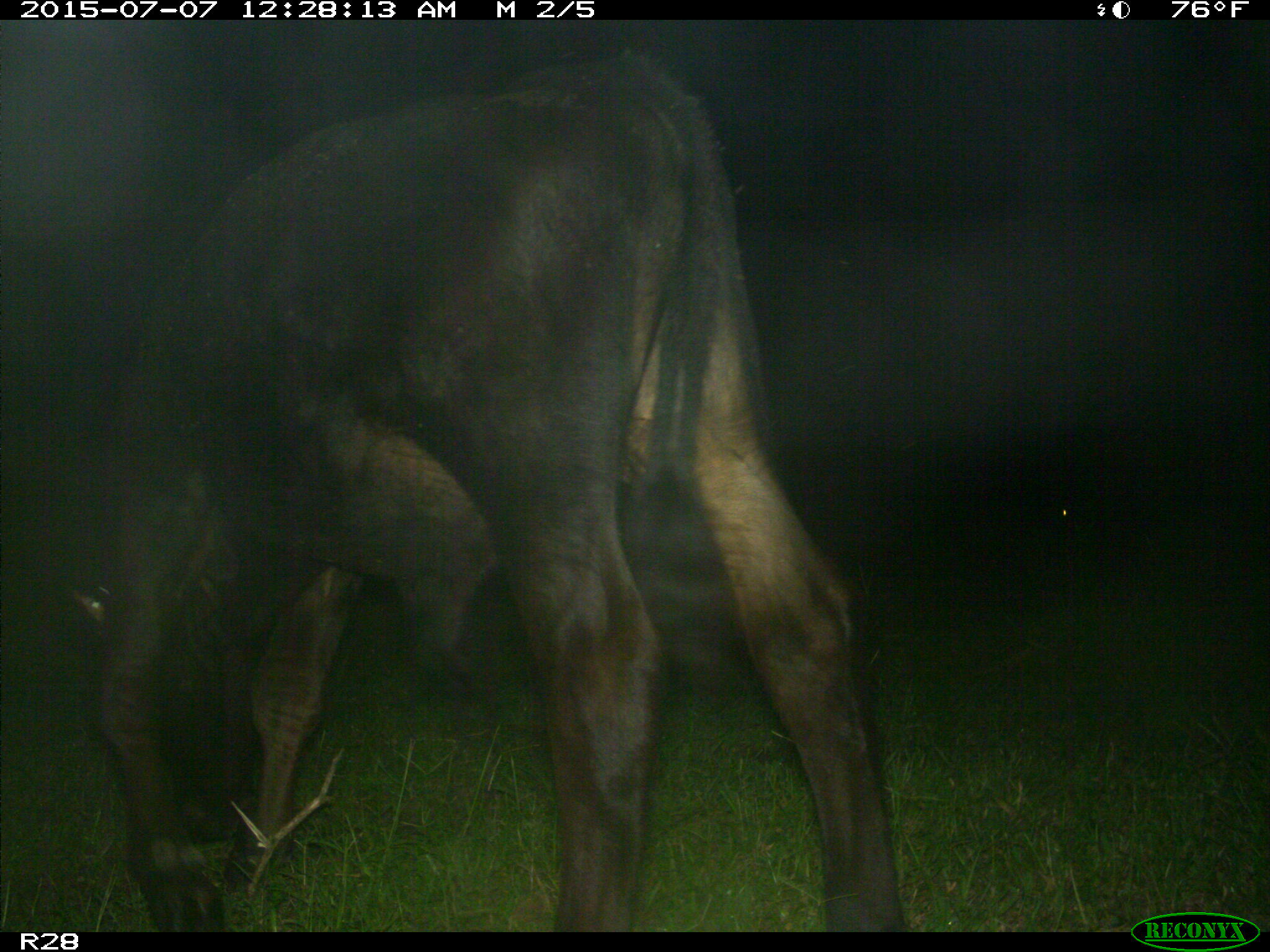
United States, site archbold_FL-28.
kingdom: Animalia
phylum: Chordata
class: Mammalia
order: Artiodactyla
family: Bovidae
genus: Bos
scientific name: Bos taurus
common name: domestic cow